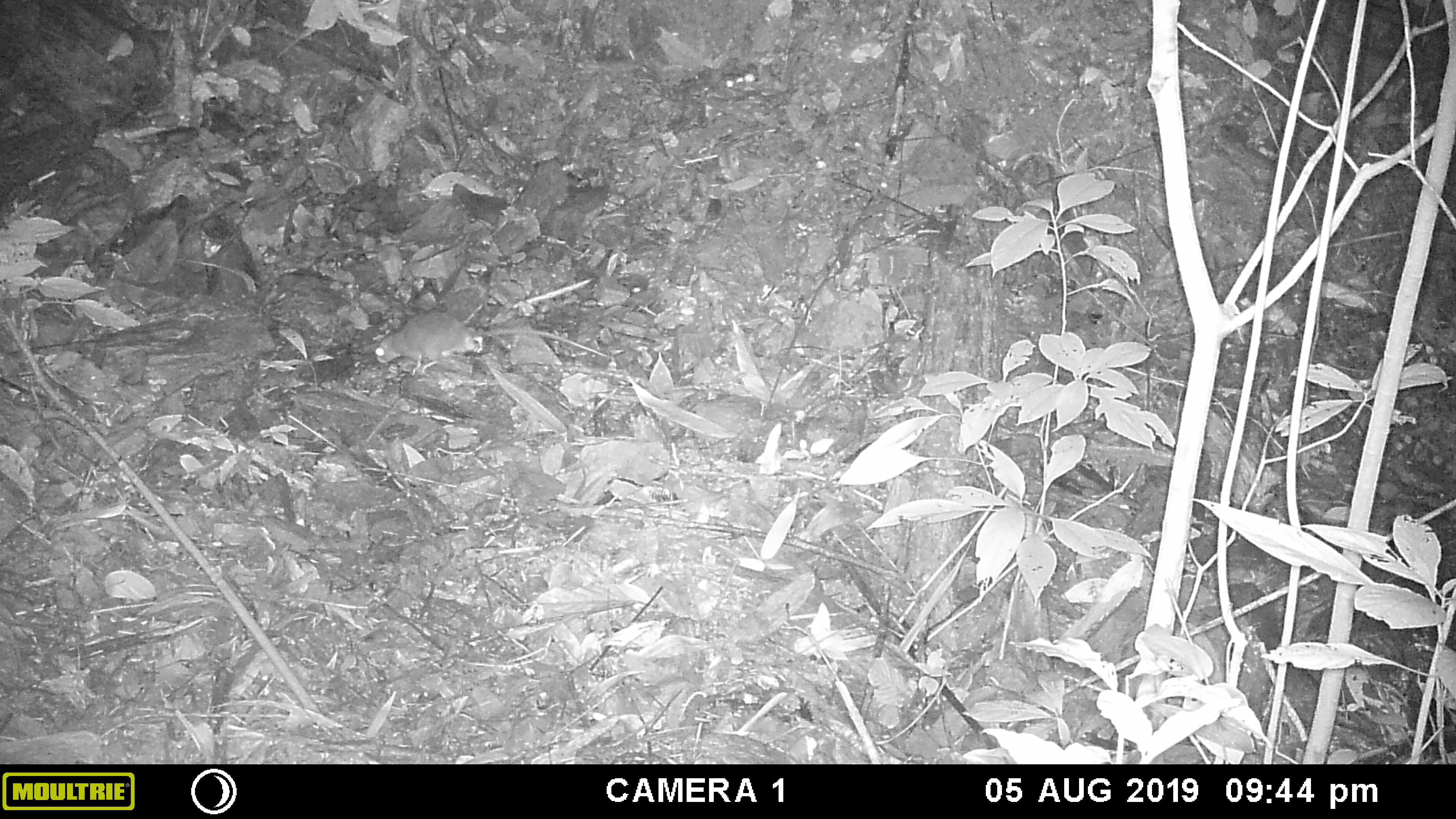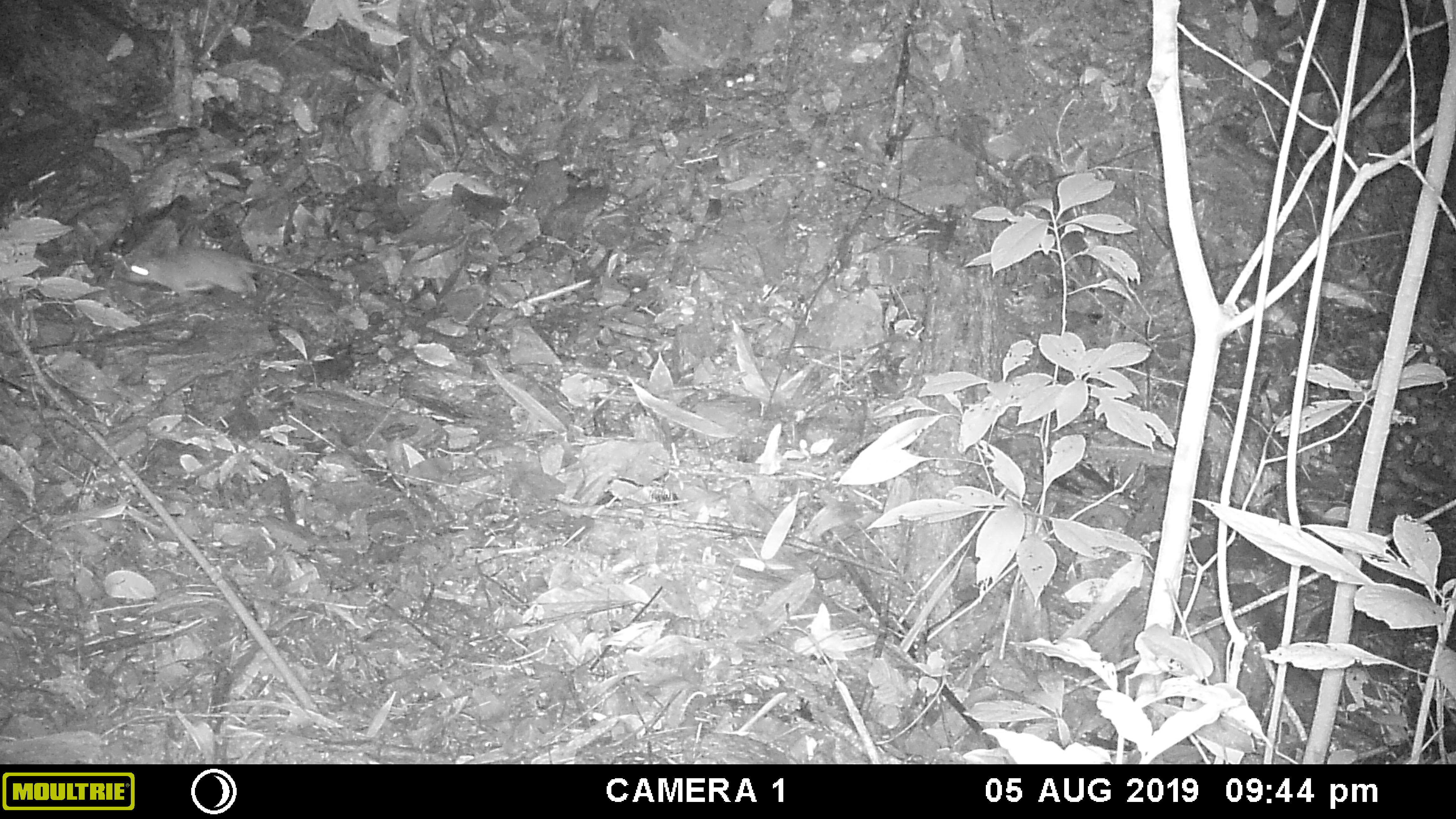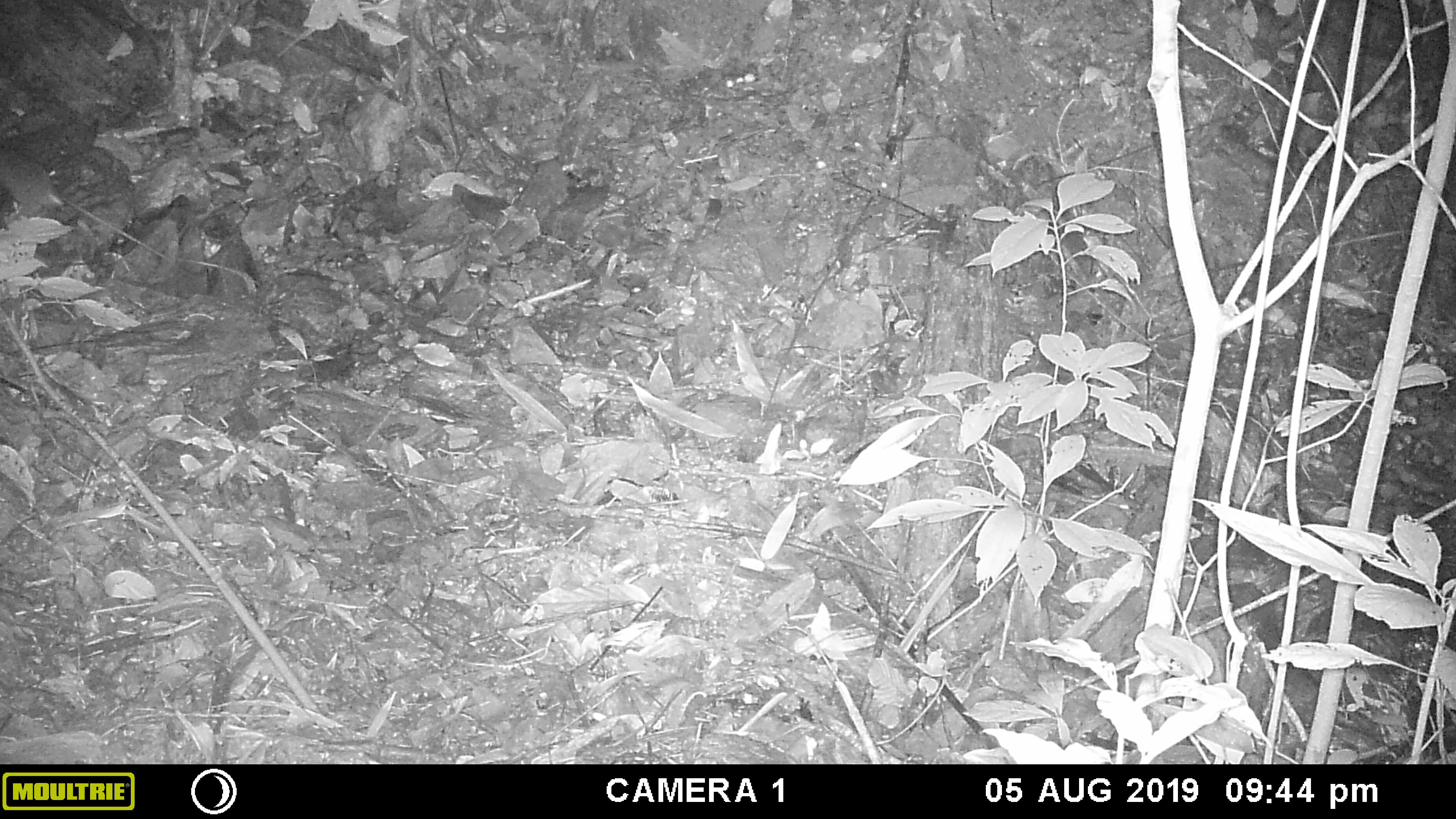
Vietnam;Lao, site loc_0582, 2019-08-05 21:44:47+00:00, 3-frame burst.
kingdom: Animalia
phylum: Chordata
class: Mammalia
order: Rodentia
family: Muridae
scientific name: Muridae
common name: old-world mice and rats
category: unidentified murid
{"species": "unidentified murid (old-world mice and rats) (Muridae)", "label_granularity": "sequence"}